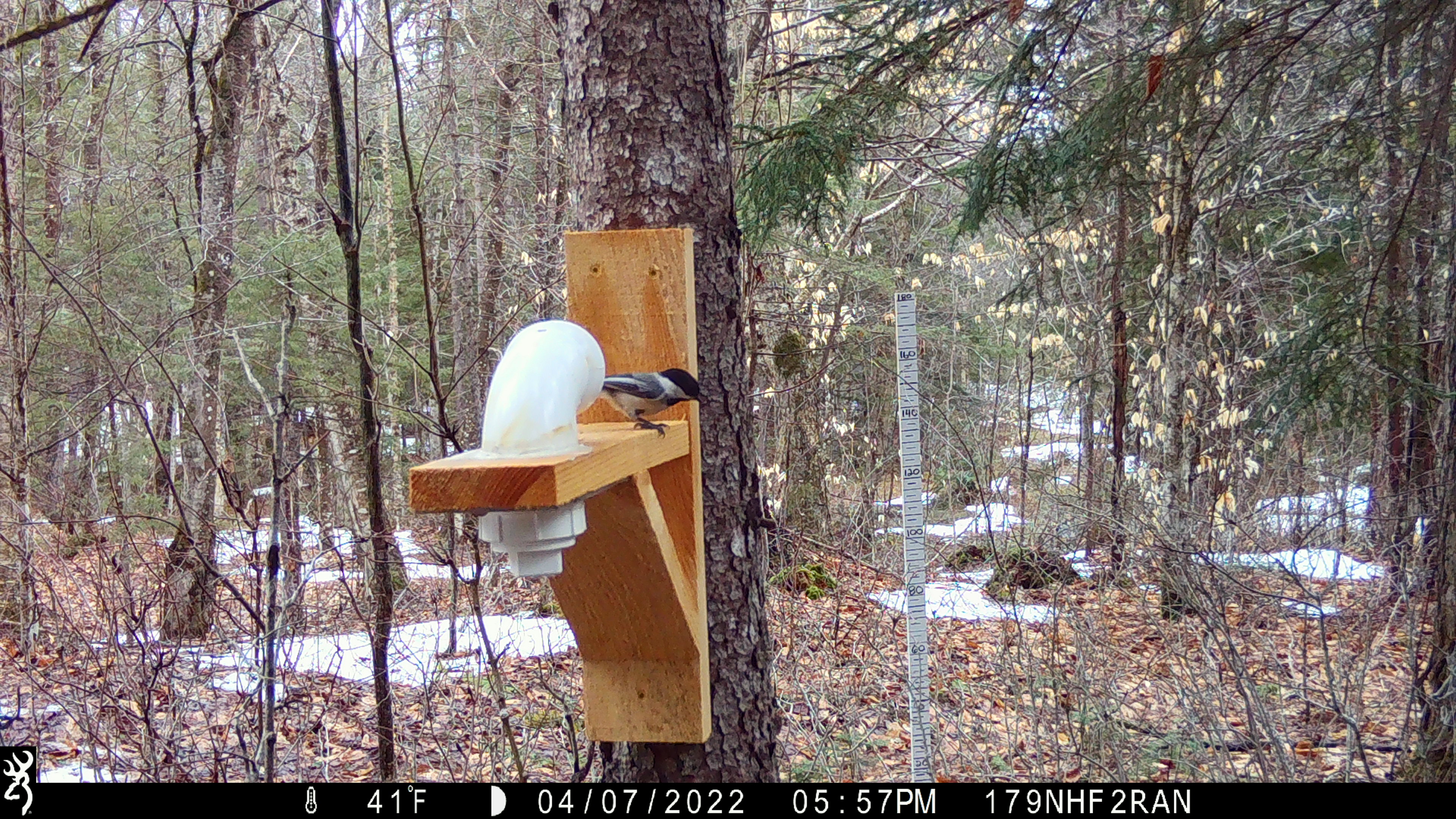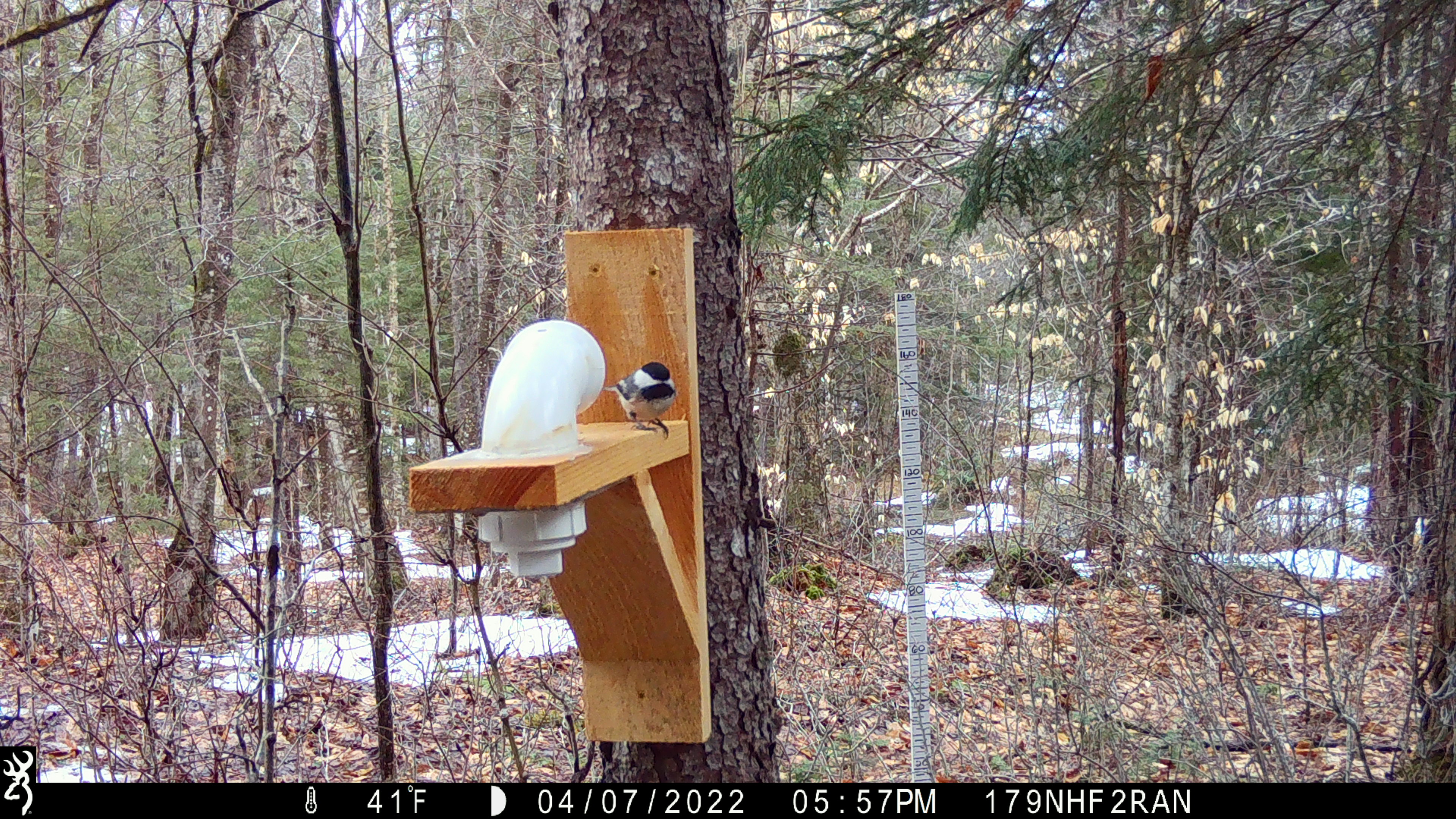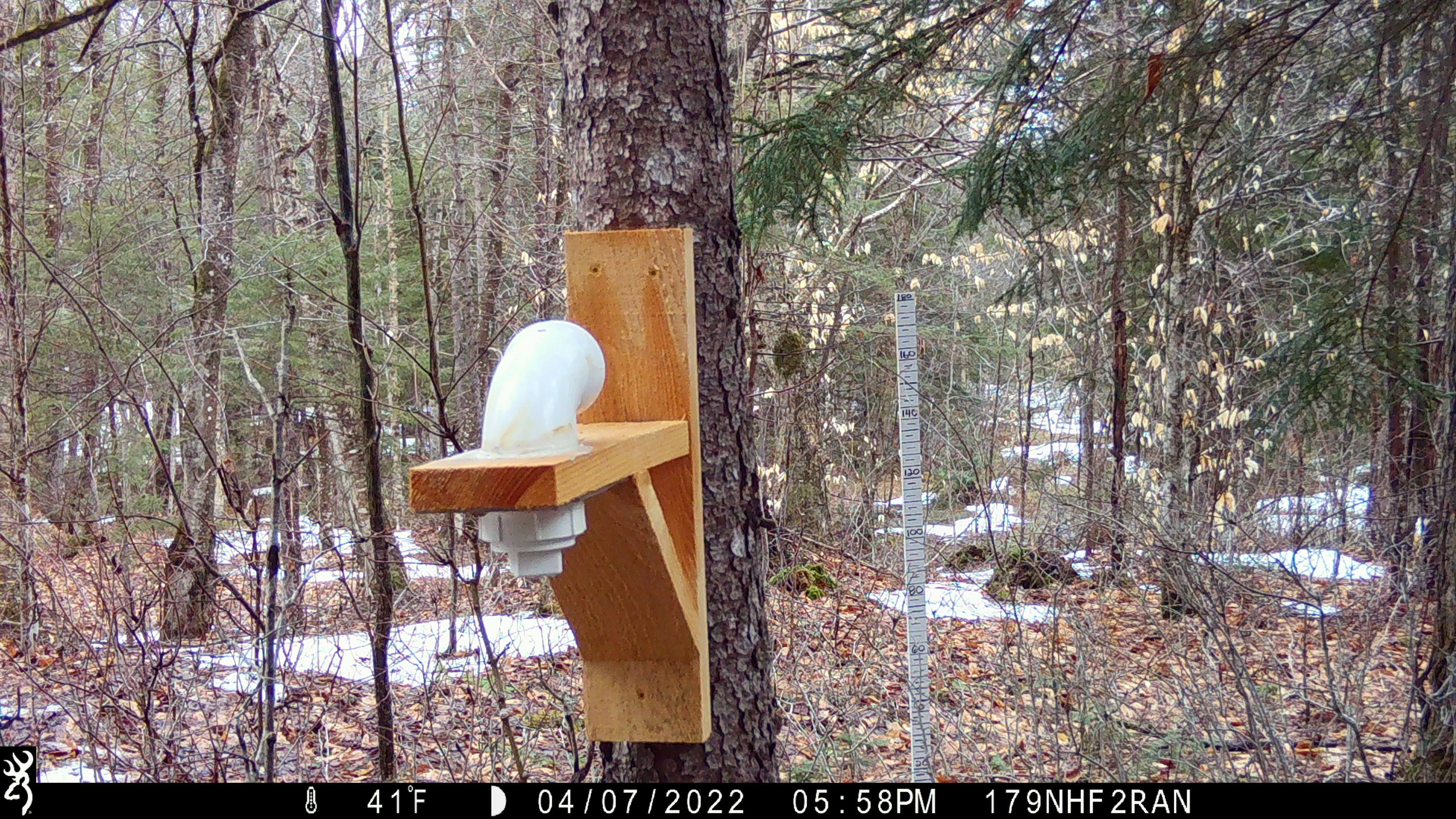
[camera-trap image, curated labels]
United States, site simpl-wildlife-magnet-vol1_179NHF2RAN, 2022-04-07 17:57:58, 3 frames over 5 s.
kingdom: Animalia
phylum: Chordata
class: Aves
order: Passeriformes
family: Paridae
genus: Poecile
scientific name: Poecile atricapillus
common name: black-capped chickadee